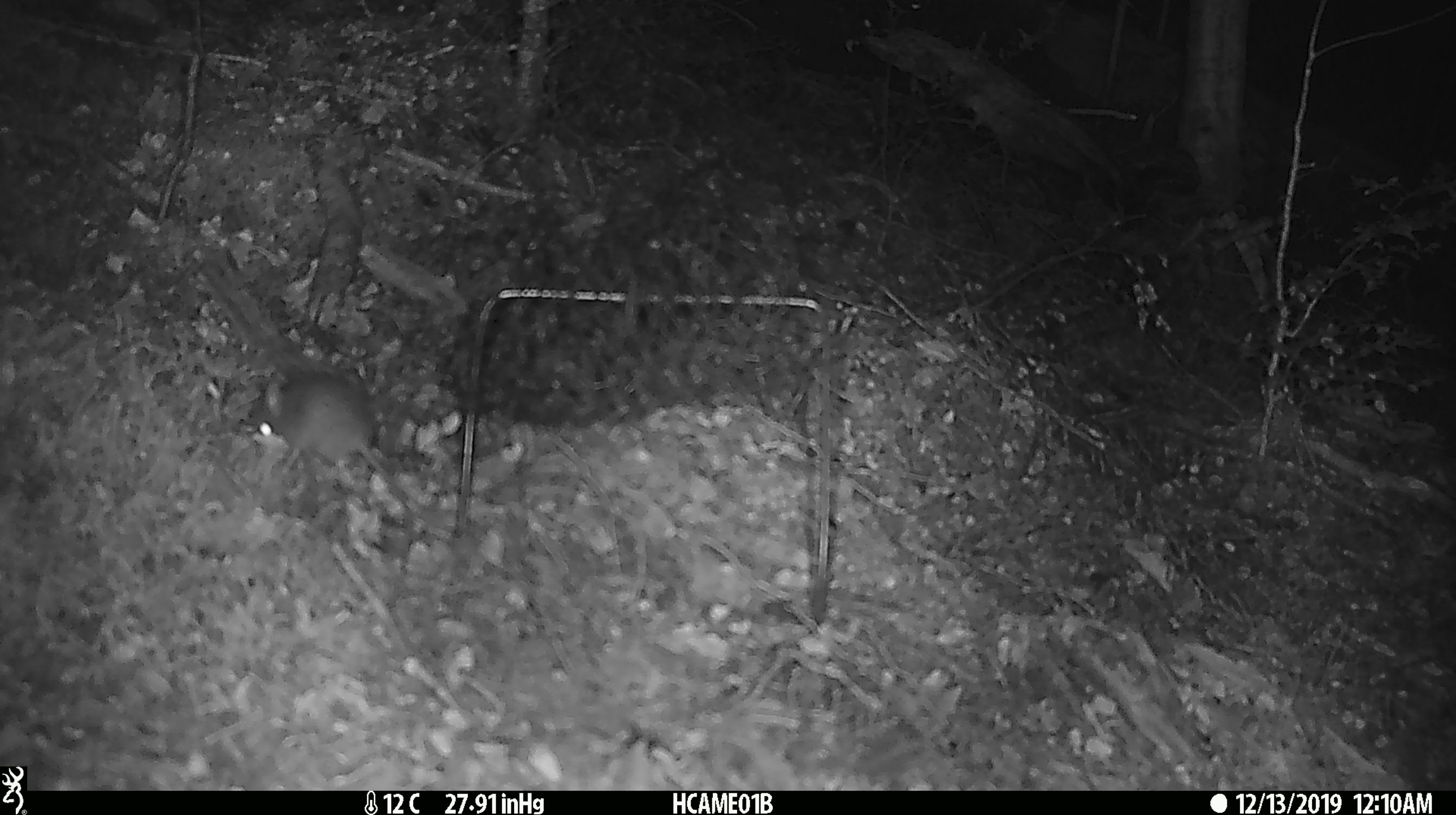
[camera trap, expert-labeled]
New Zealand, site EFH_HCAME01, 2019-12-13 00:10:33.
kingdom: Animalia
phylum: Chordata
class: Mammalia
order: Rodentia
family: Muridae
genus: Mus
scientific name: Mus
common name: mouse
Mouse (Mus).